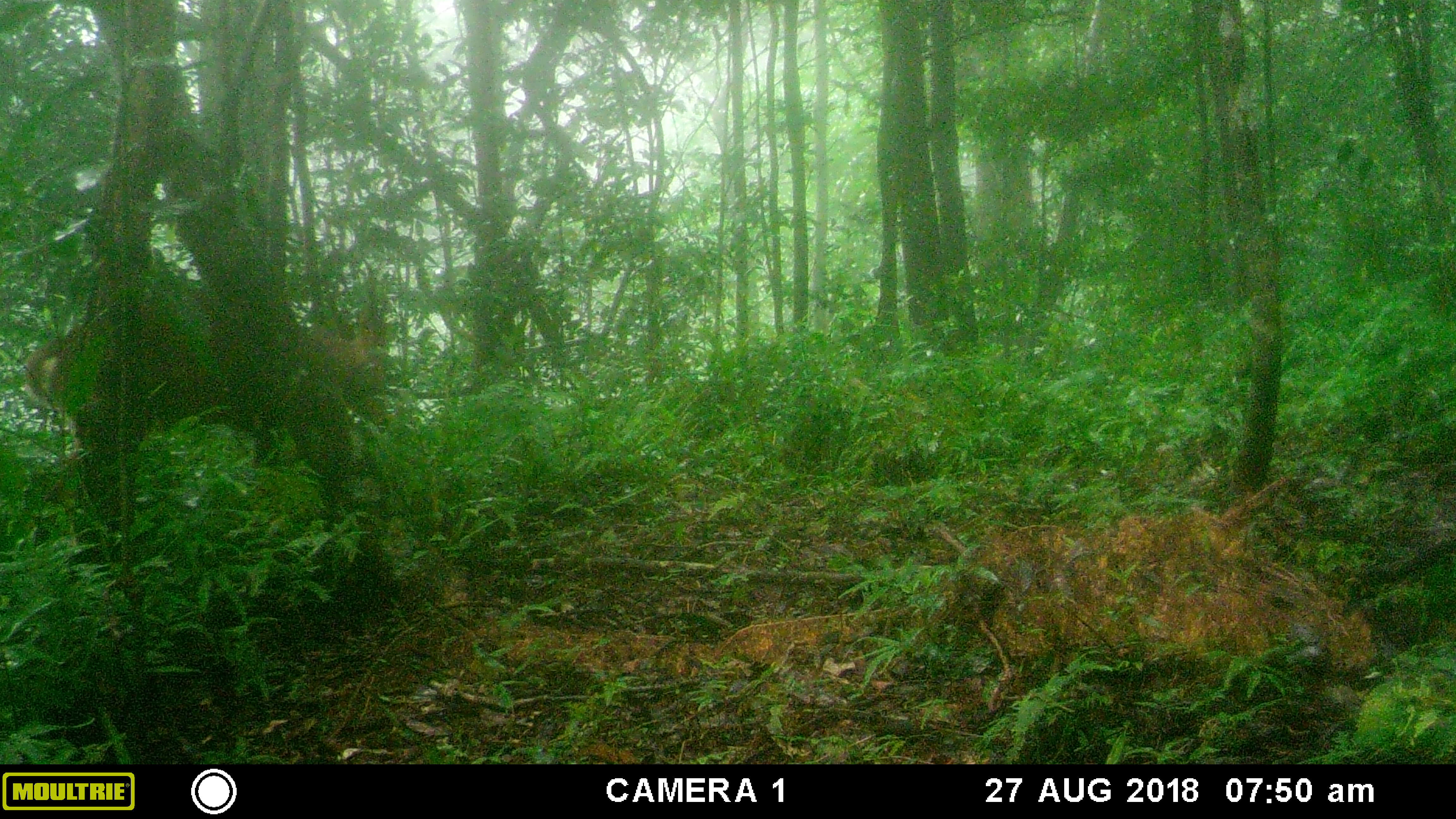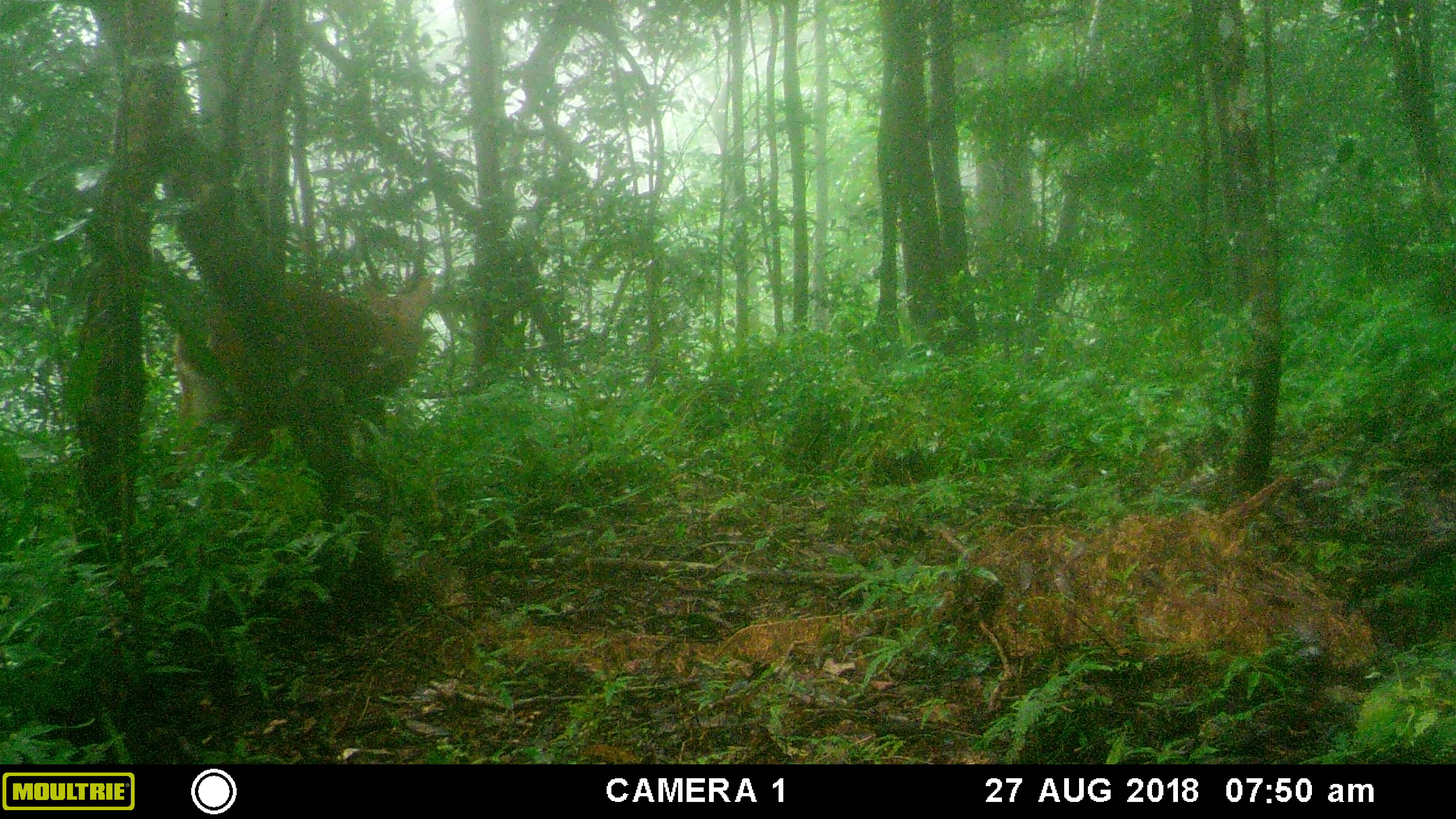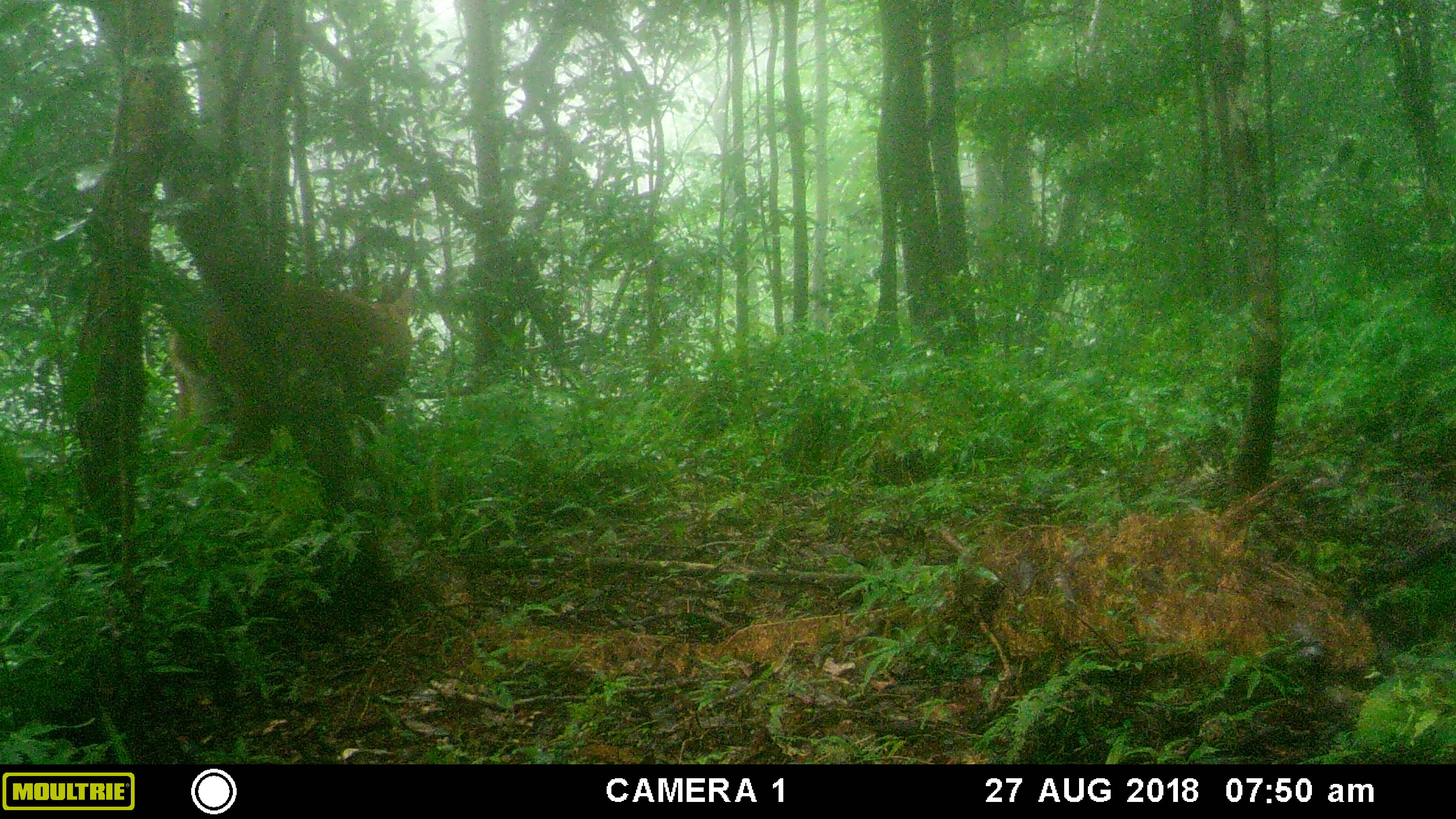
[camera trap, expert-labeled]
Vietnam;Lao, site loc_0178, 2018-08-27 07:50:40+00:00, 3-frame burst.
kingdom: Animalia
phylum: Chordata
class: Mammalia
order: Artiodactyla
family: Cervidae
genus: Muntiacus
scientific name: Muntiacus vuquangensis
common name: large-antlered muntjac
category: large antlered muntjac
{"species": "large antlered muntjac (large-antlered muntjac) (Muntiacus vuquangensis)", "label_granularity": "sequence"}